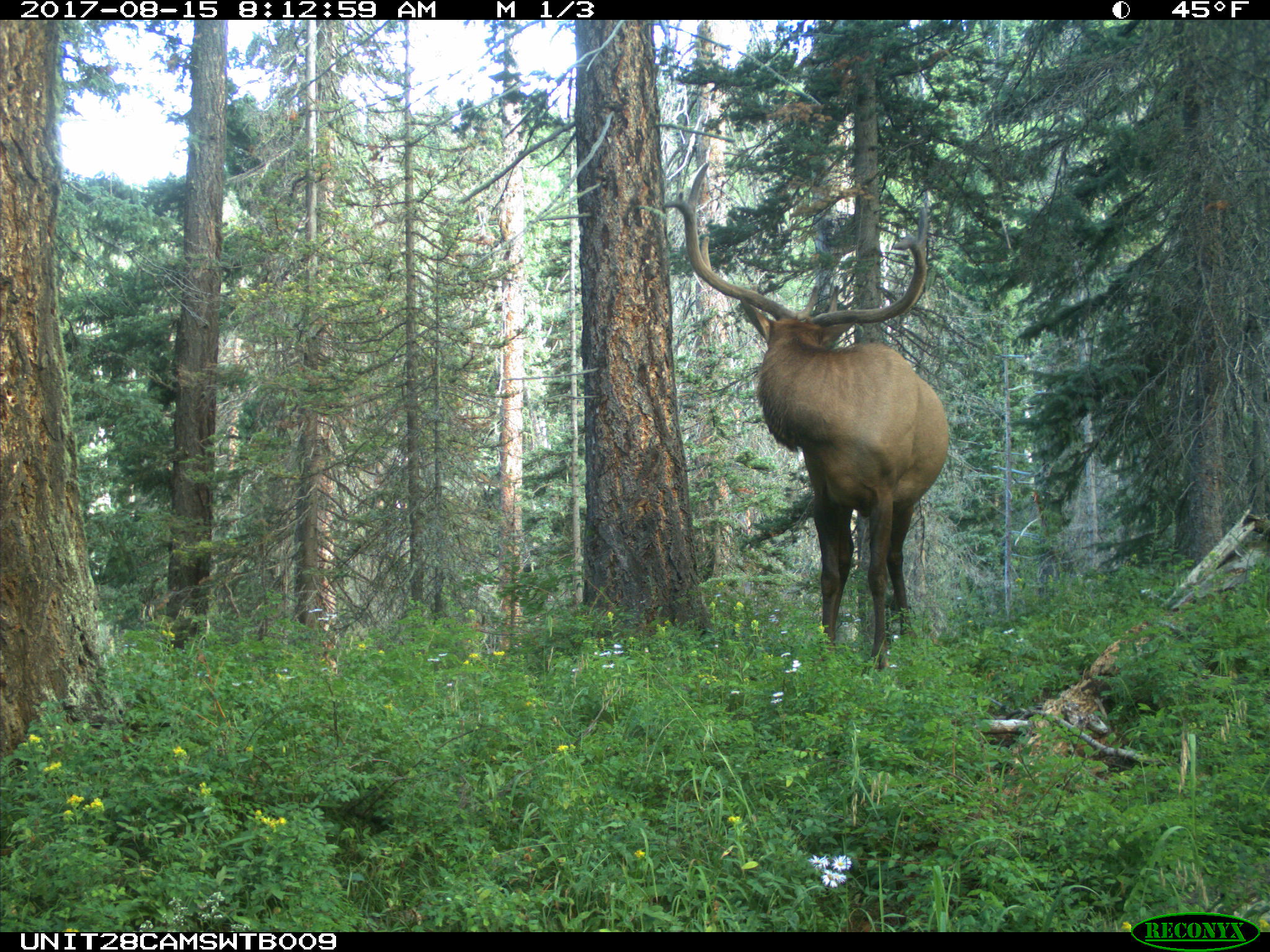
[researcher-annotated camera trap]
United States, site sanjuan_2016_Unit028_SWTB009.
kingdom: Animalia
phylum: Chordata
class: Mammalia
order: Artiodactyla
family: Cervidae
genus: Cervus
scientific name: Cervus elaphus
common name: red deer